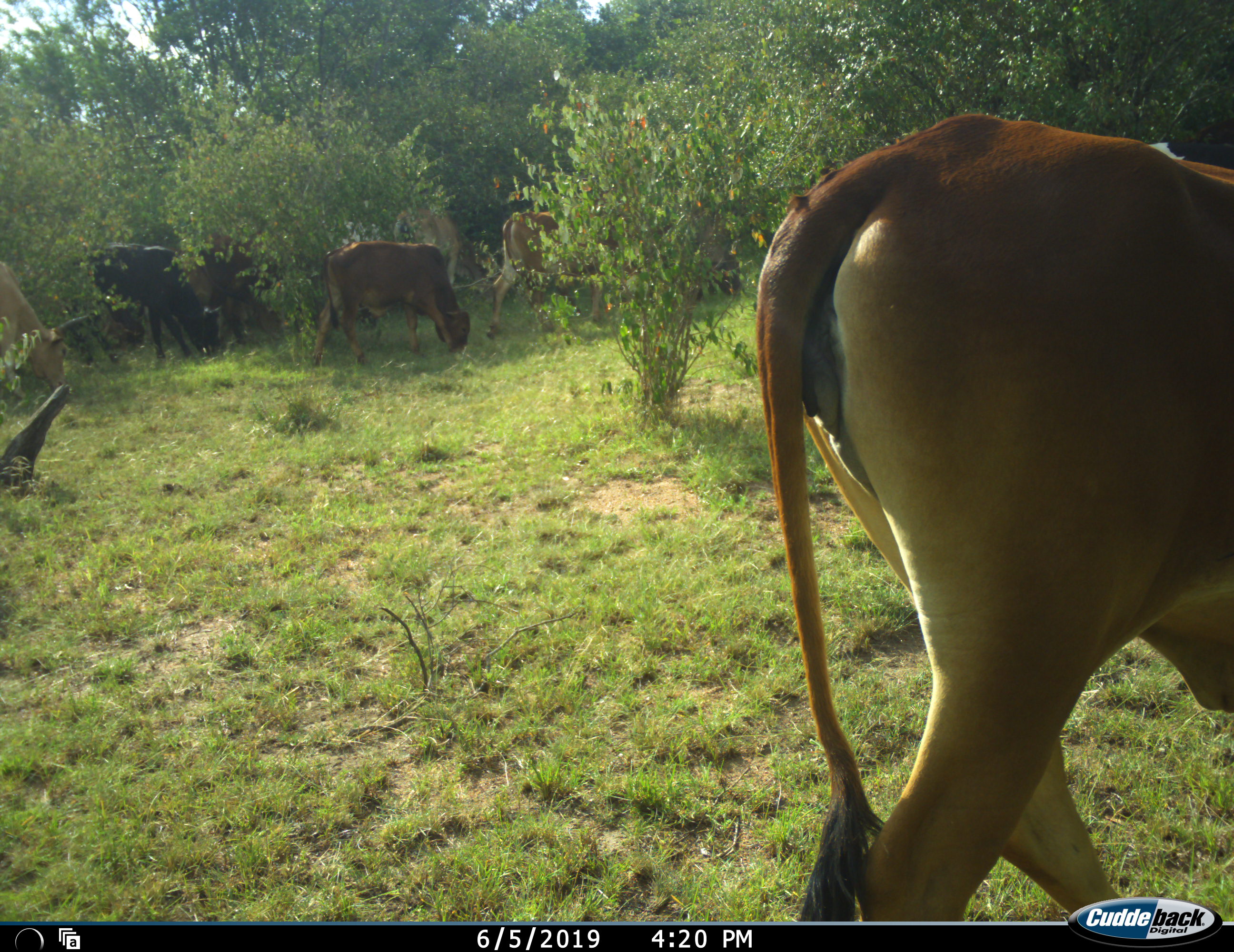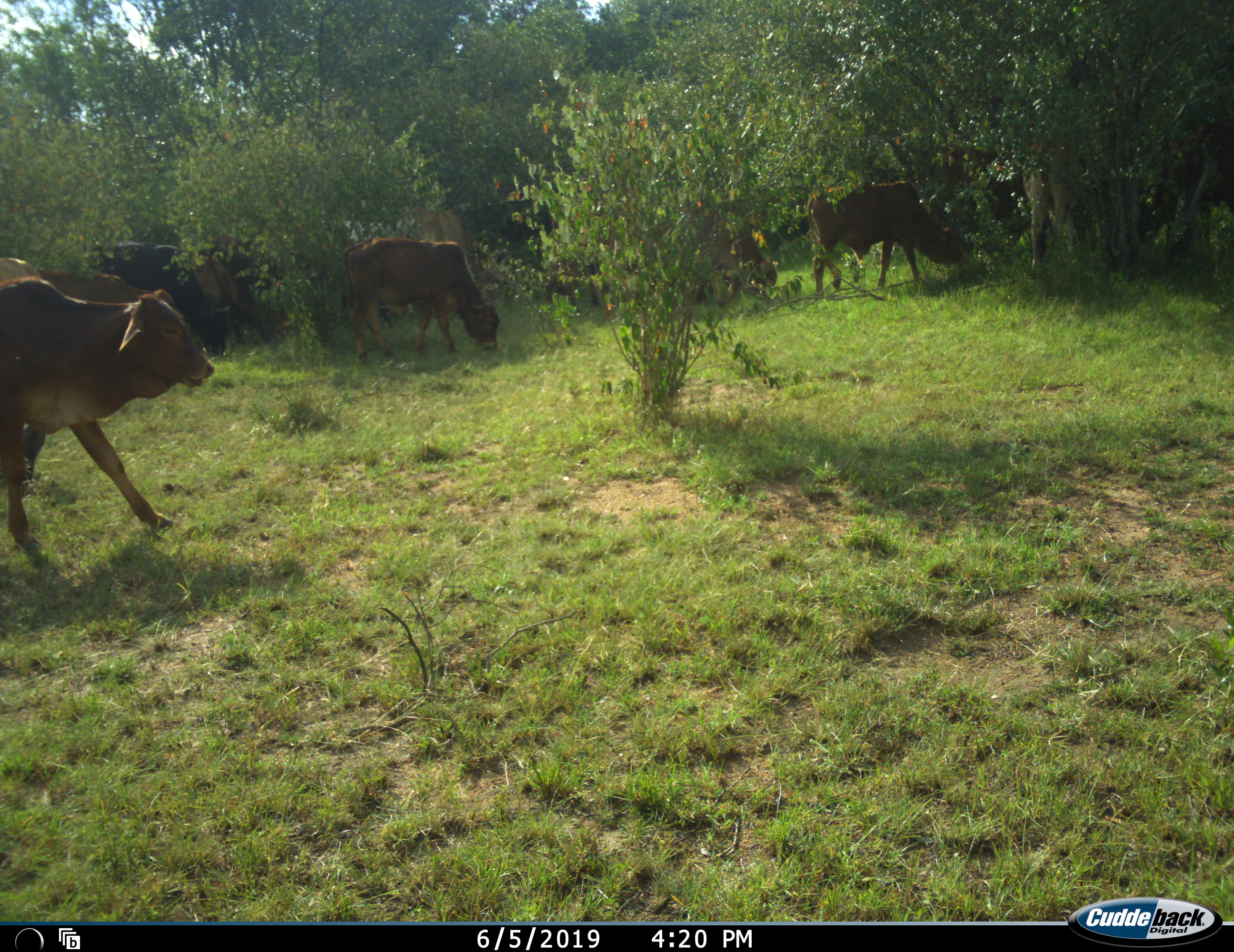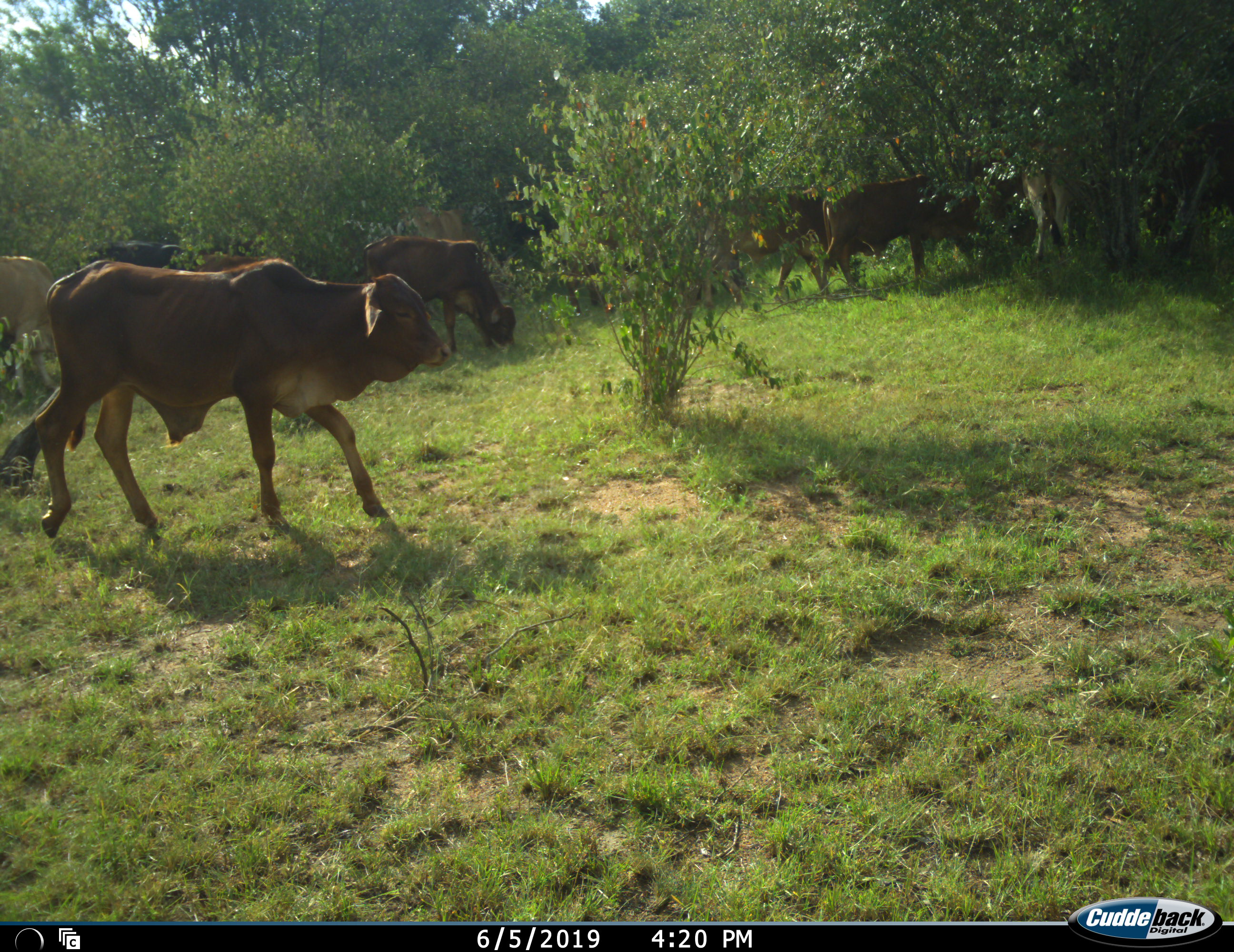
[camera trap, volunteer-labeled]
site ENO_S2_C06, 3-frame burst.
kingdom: Animalia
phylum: Chordata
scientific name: Vertebrata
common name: domestic animal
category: domesticanimal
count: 8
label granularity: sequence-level